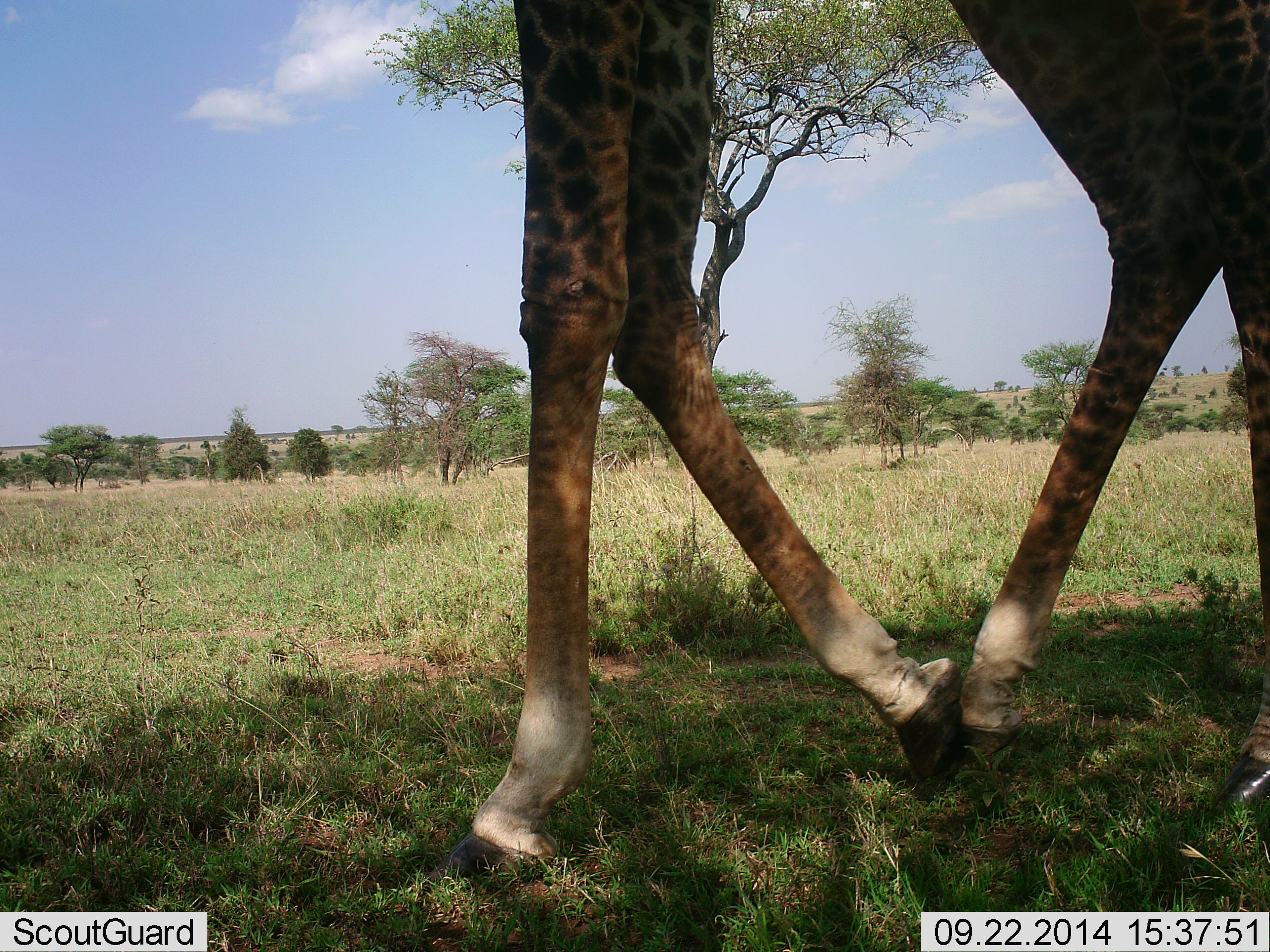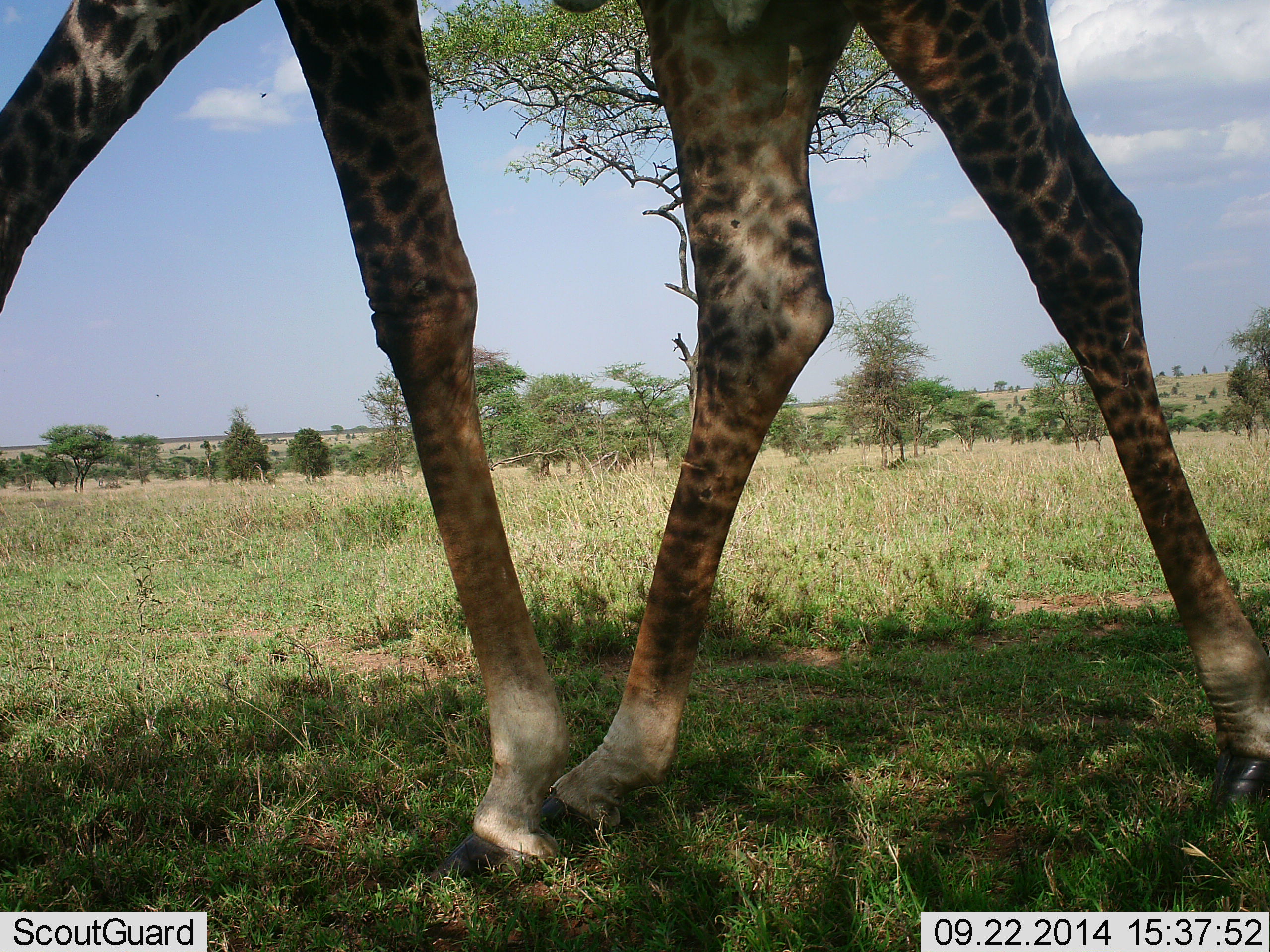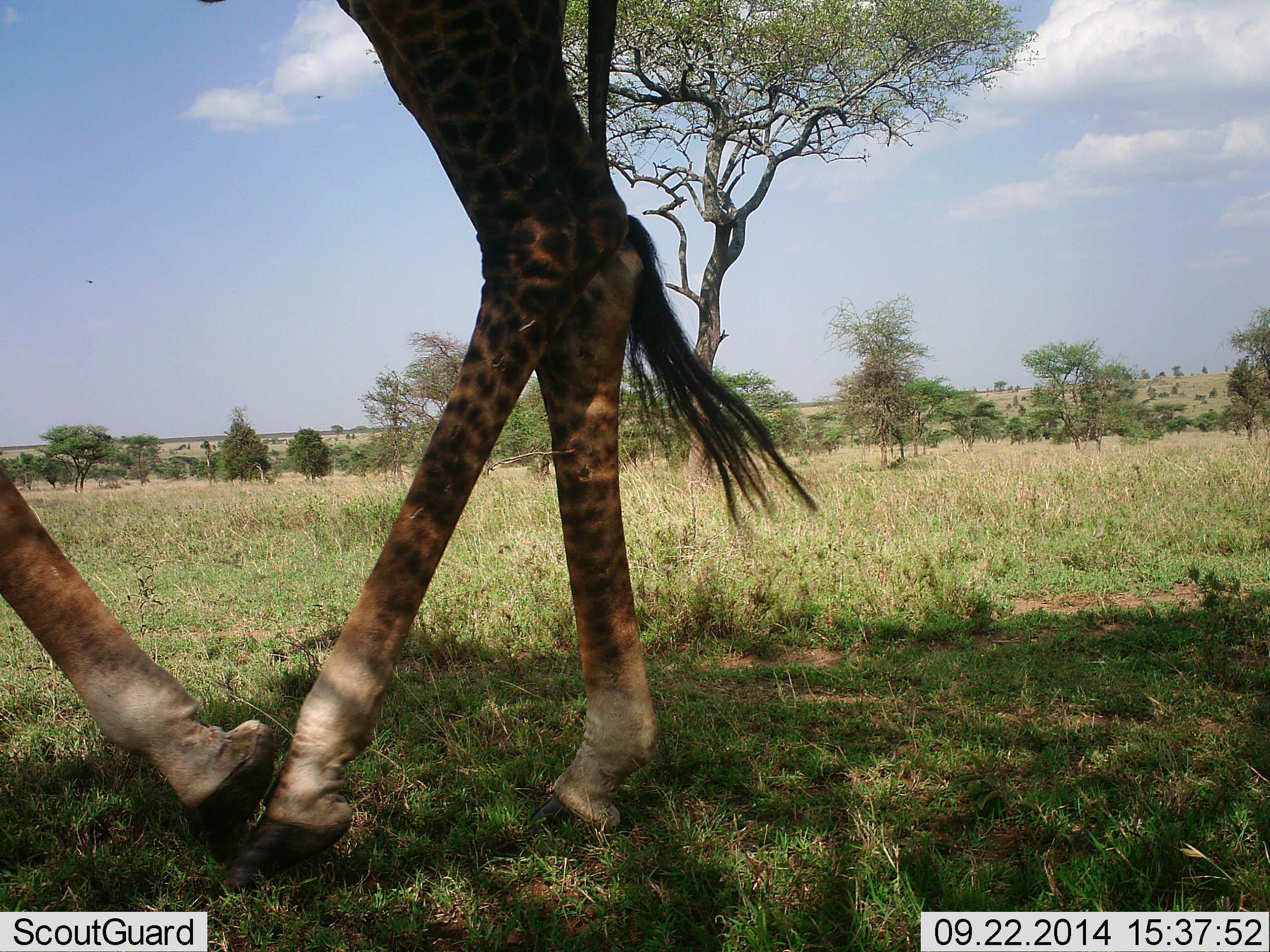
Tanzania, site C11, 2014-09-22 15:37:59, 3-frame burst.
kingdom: Animalia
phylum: Chordata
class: Mammalia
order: Artiodactyla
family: Giraffidae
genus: Giraffa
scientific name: Giraffa camelopardalis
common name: giraffe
Giraffe (Giraffa camelopardalis), count 1. Behavior (volunteer vote fractions): standing 10%, resting 0%, moving 100%, interacting 0%. Young present (vote fraction): 0%. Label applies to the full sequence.